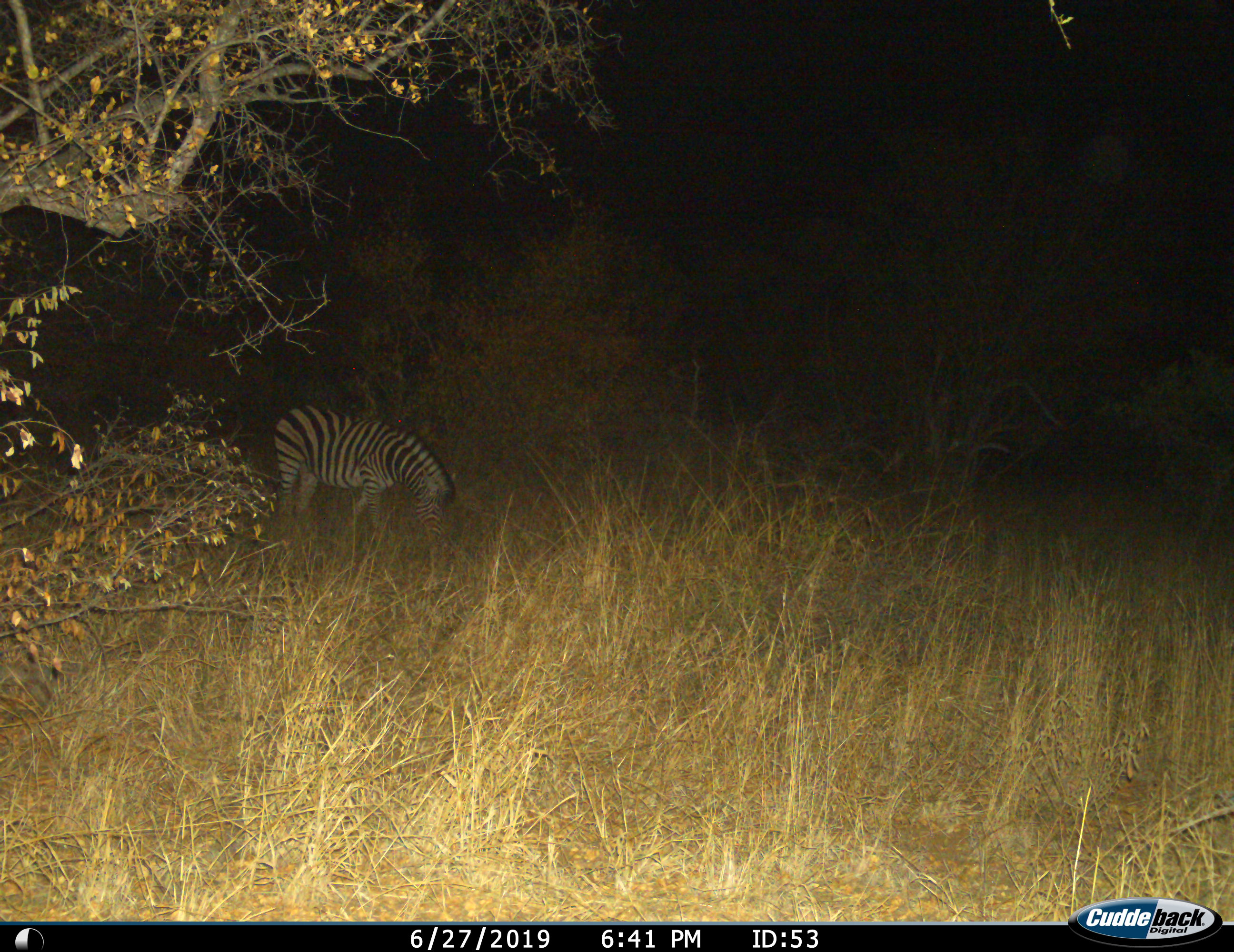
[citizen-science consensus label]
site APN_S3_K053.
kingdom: Animalia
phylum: Chordata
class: Mammalia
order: Perissodactyla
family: Equidae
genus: Equus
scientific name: Equus quagga burchellii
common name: burchell's zebra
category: zebraburchells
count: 1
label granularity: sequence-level